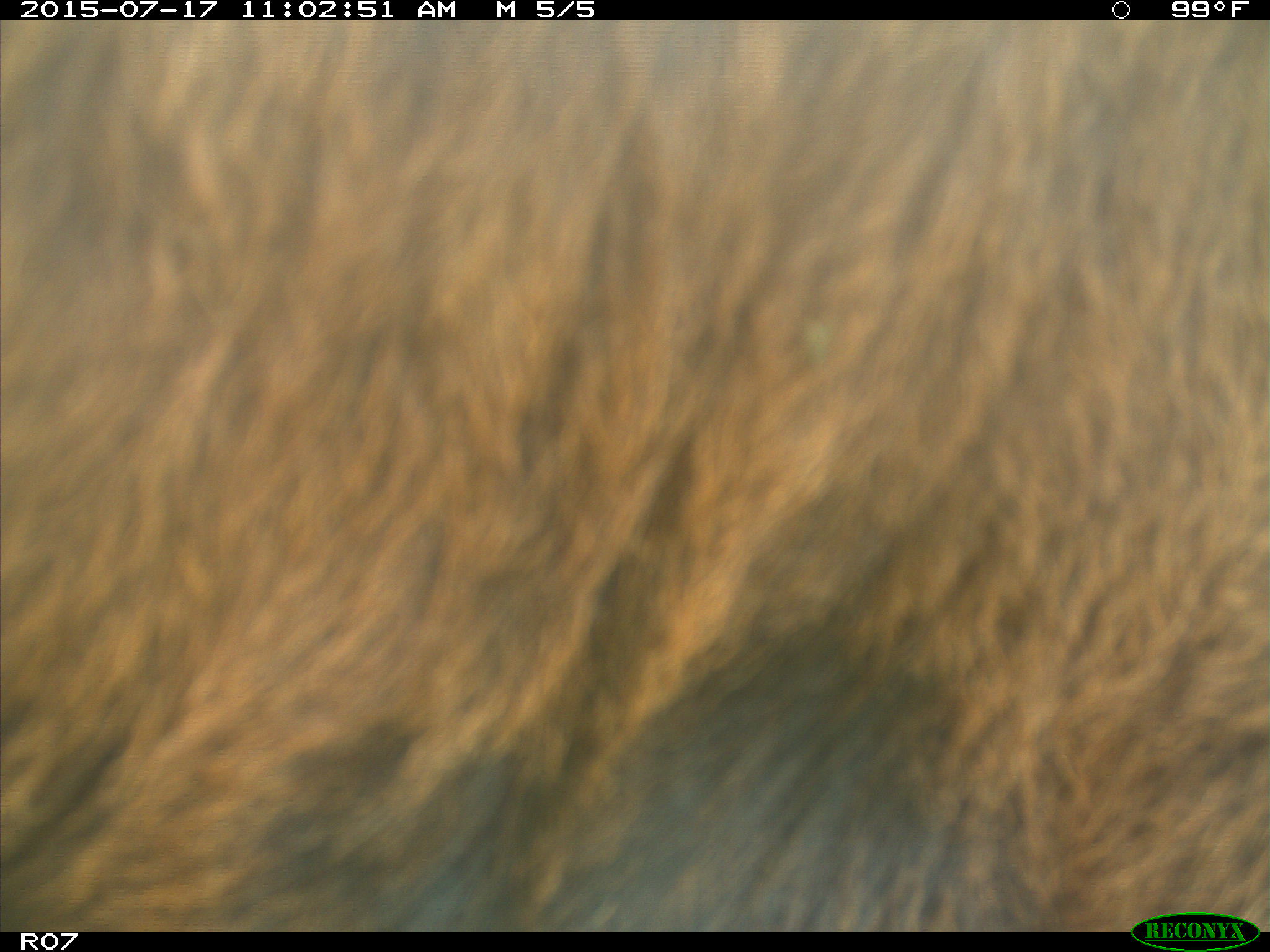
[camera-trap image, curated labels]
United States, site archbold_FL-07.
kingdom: Animalia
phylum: Chordata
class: Mammalia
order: Artiodactyla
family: Bovidae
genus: Bos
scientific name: Bos taurus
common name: domestic cow